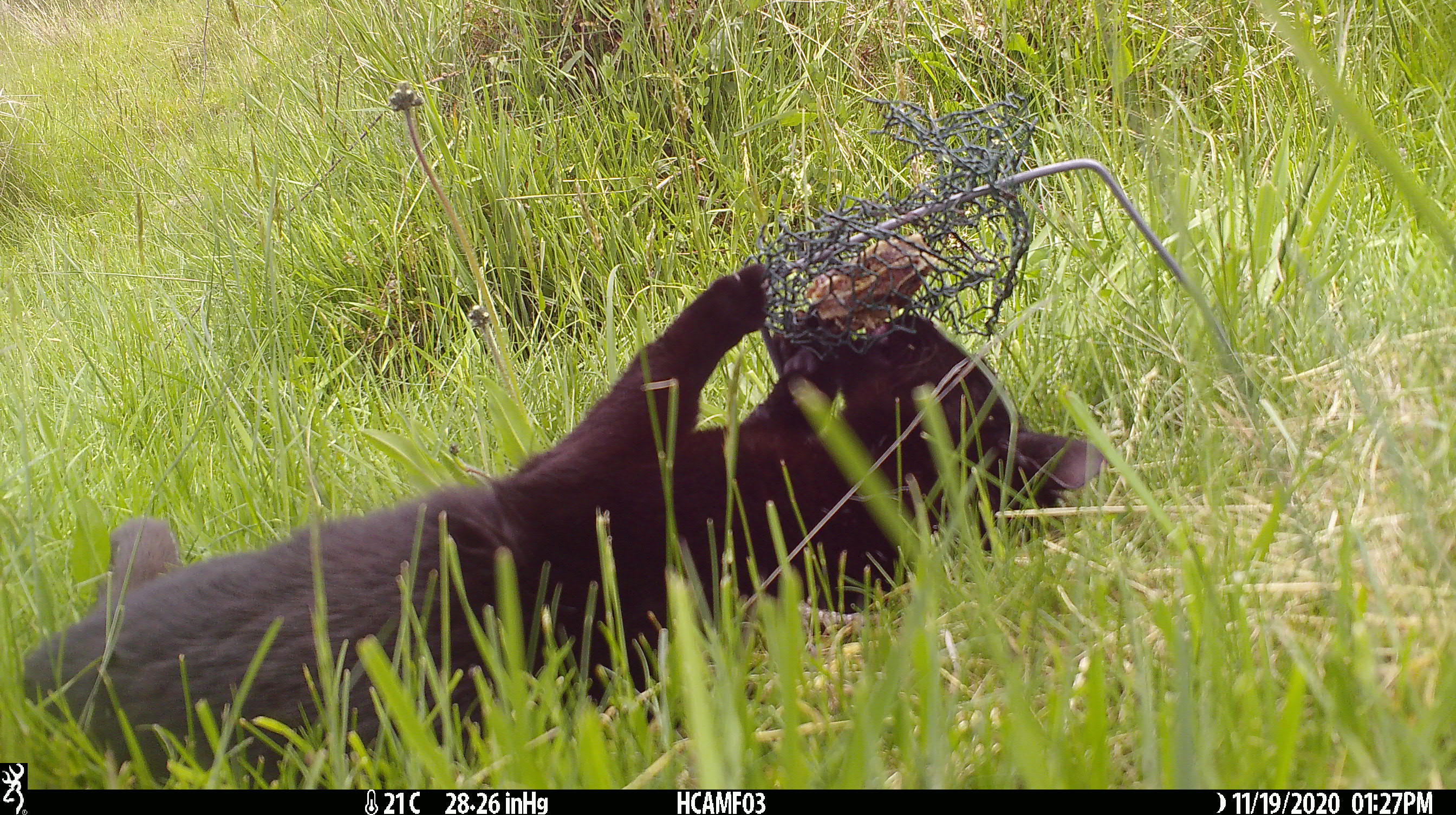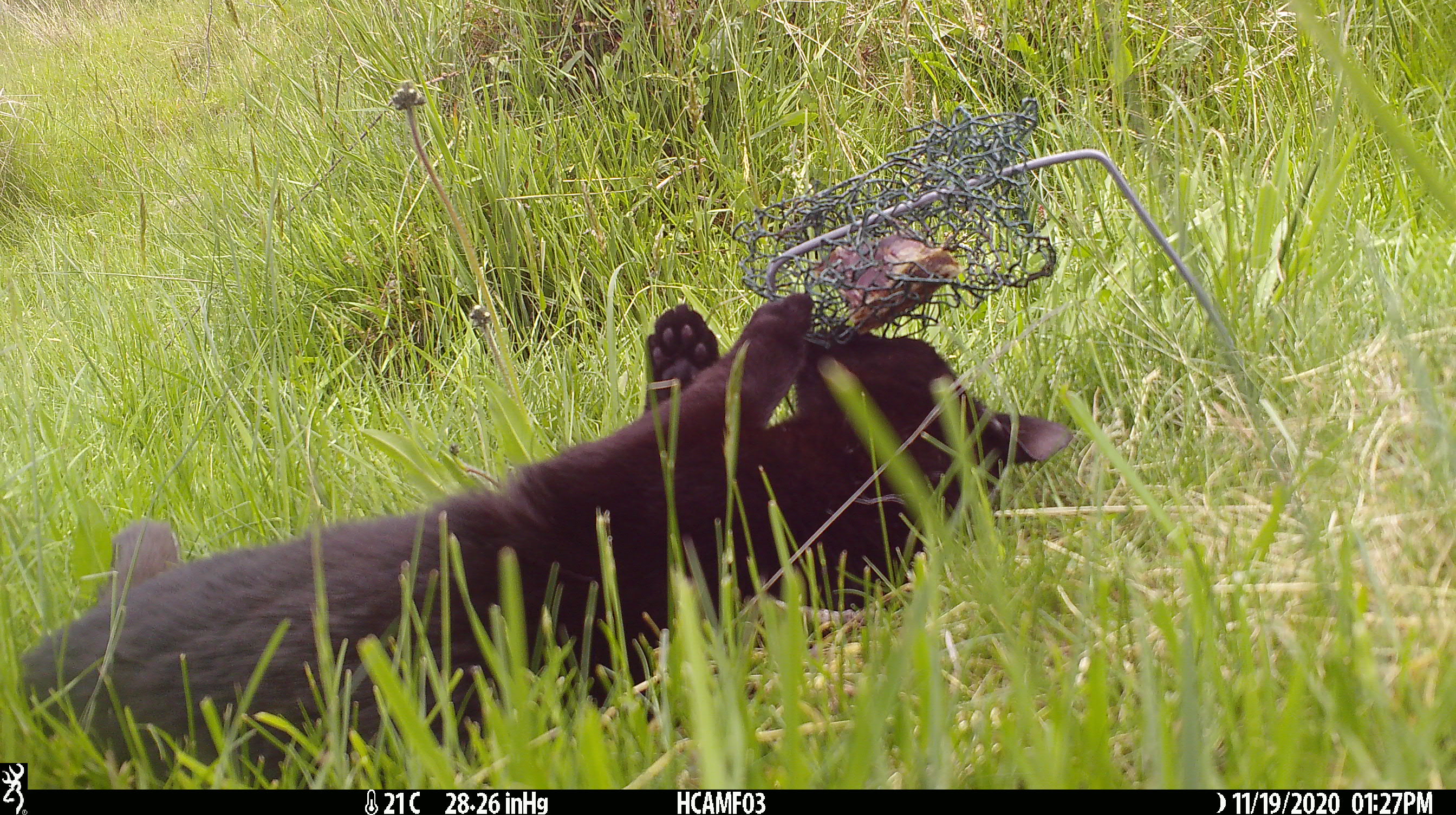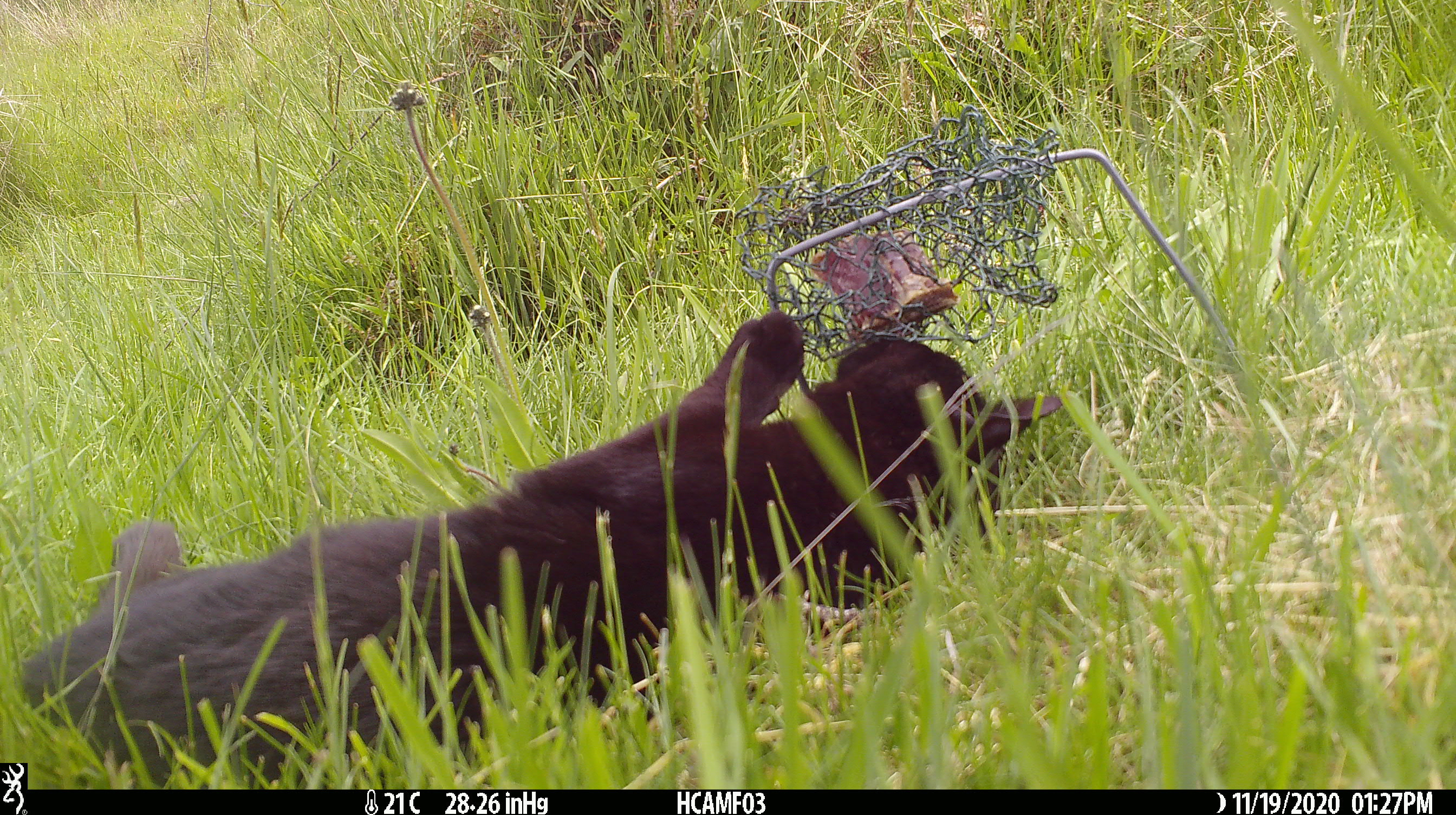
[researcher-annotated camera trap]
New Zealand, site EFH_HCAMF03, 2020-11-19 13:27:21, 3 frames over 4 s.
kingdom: Animalia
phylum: Chordata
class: Mammalia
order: Carnivora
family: Felidae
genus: Felis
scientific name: Felis catus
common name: domestic cat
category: cat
Cat (domestic cat) (Felis catus).